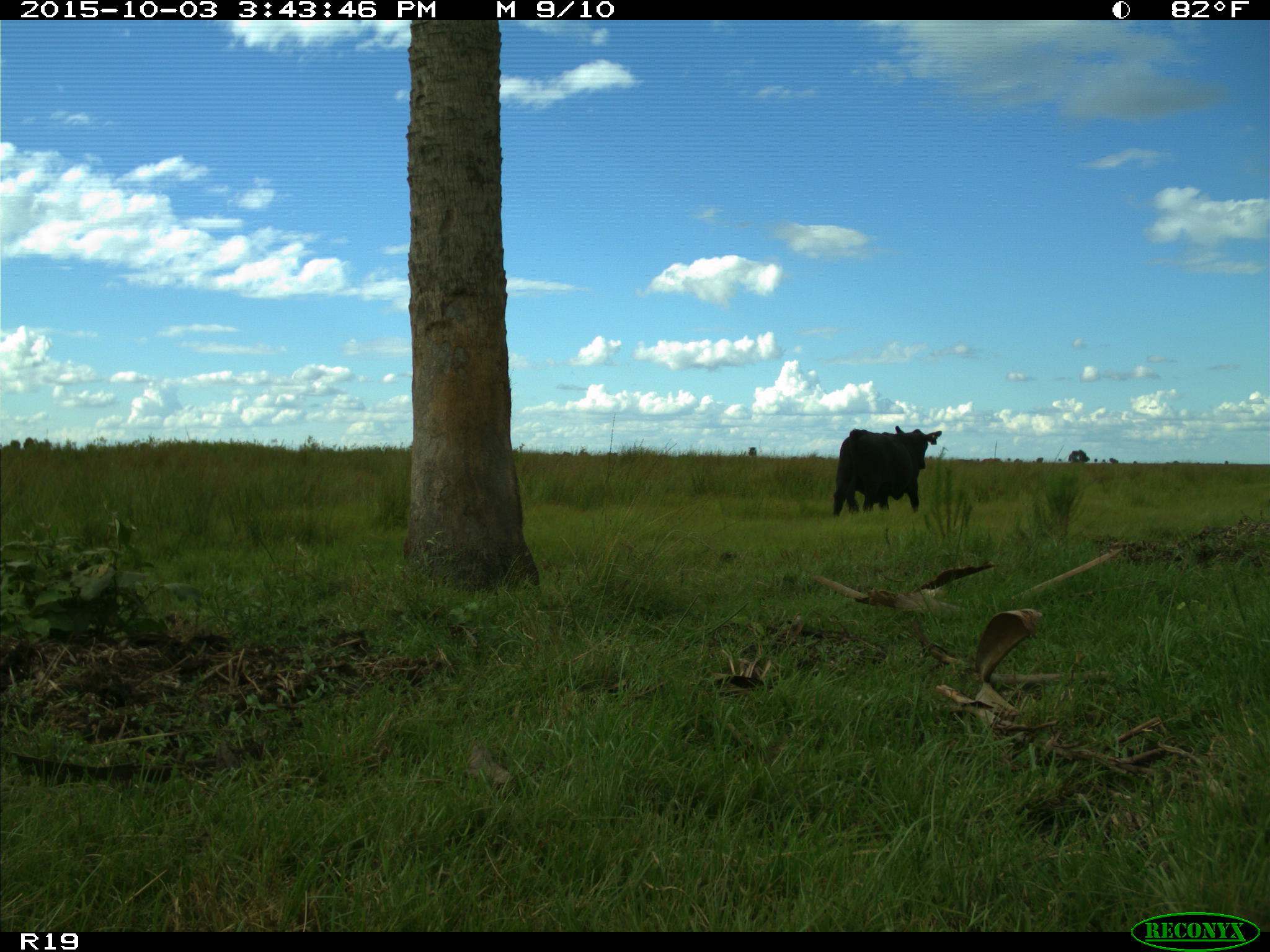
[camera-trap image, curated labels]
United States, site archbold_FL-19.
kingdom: Animalia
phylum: Chordata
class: Mammalia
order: Artiodactyla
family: Bovidae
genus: Bos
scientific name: Bos taurus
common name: domestic cow